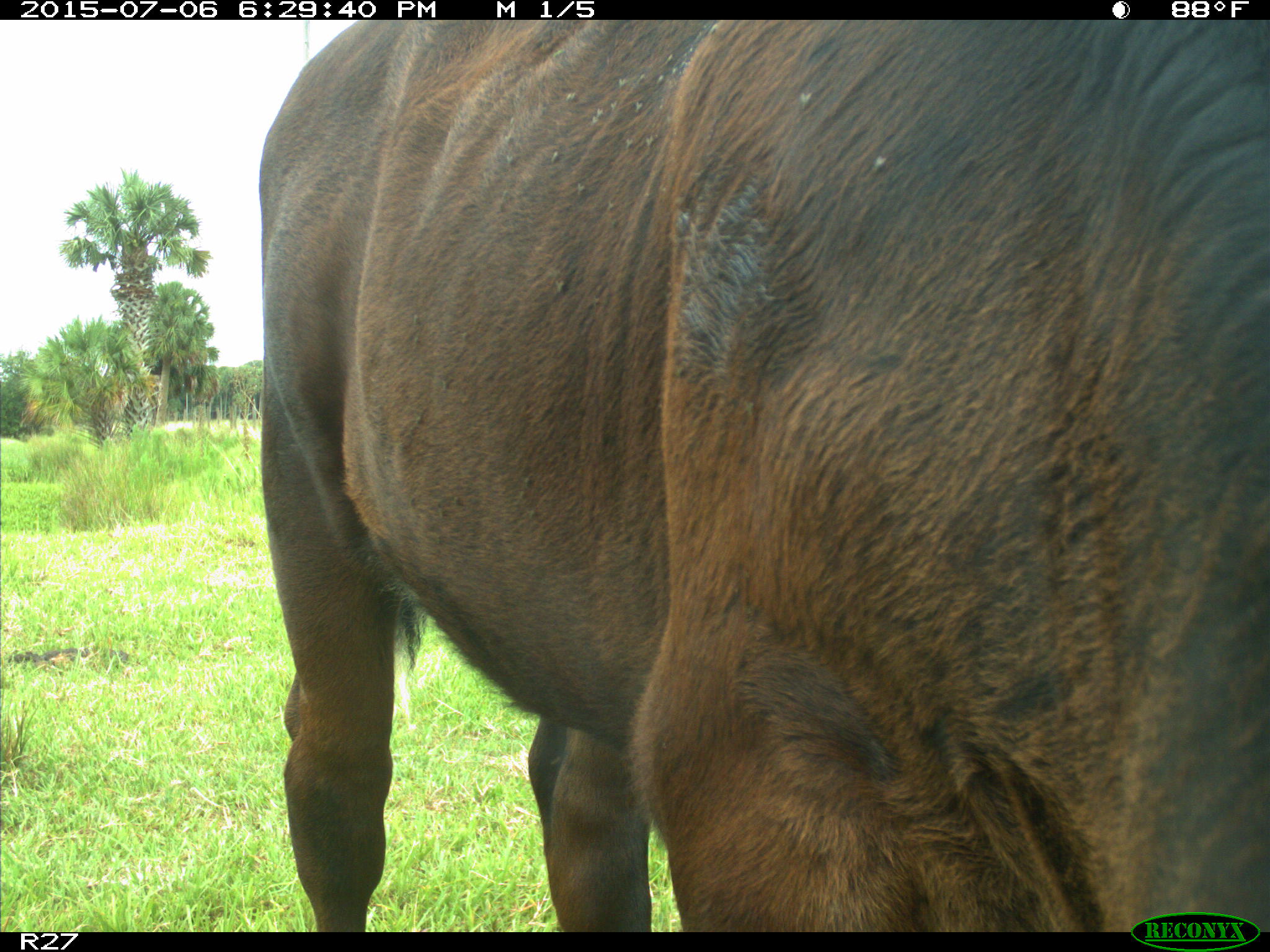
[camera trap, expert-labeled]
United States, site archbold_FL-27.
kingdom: Animalia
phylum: Chordata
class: Mammalia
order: Artiodactyla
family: Bovidae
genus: Bos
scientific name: Bos taurus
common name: domestic cow